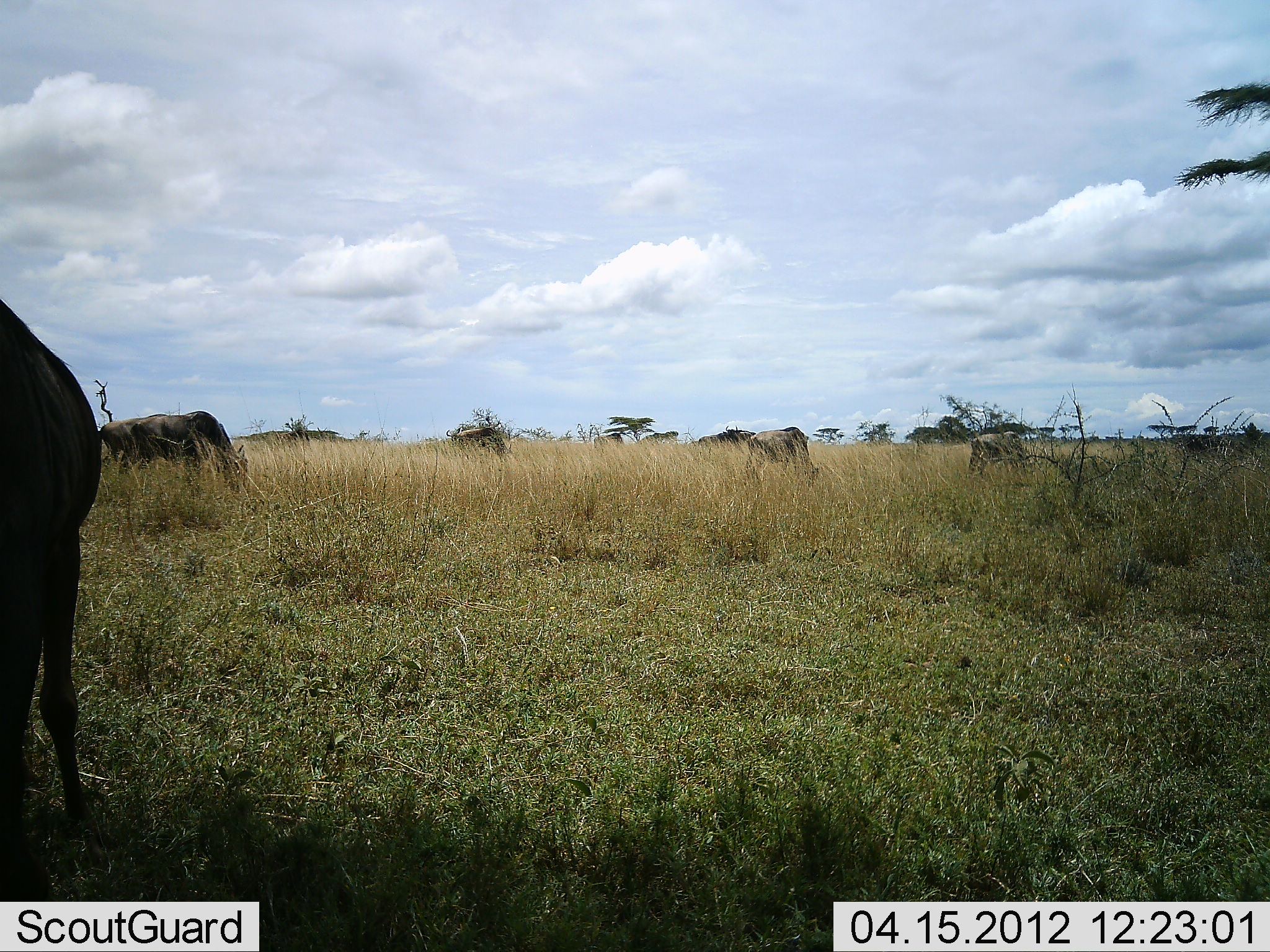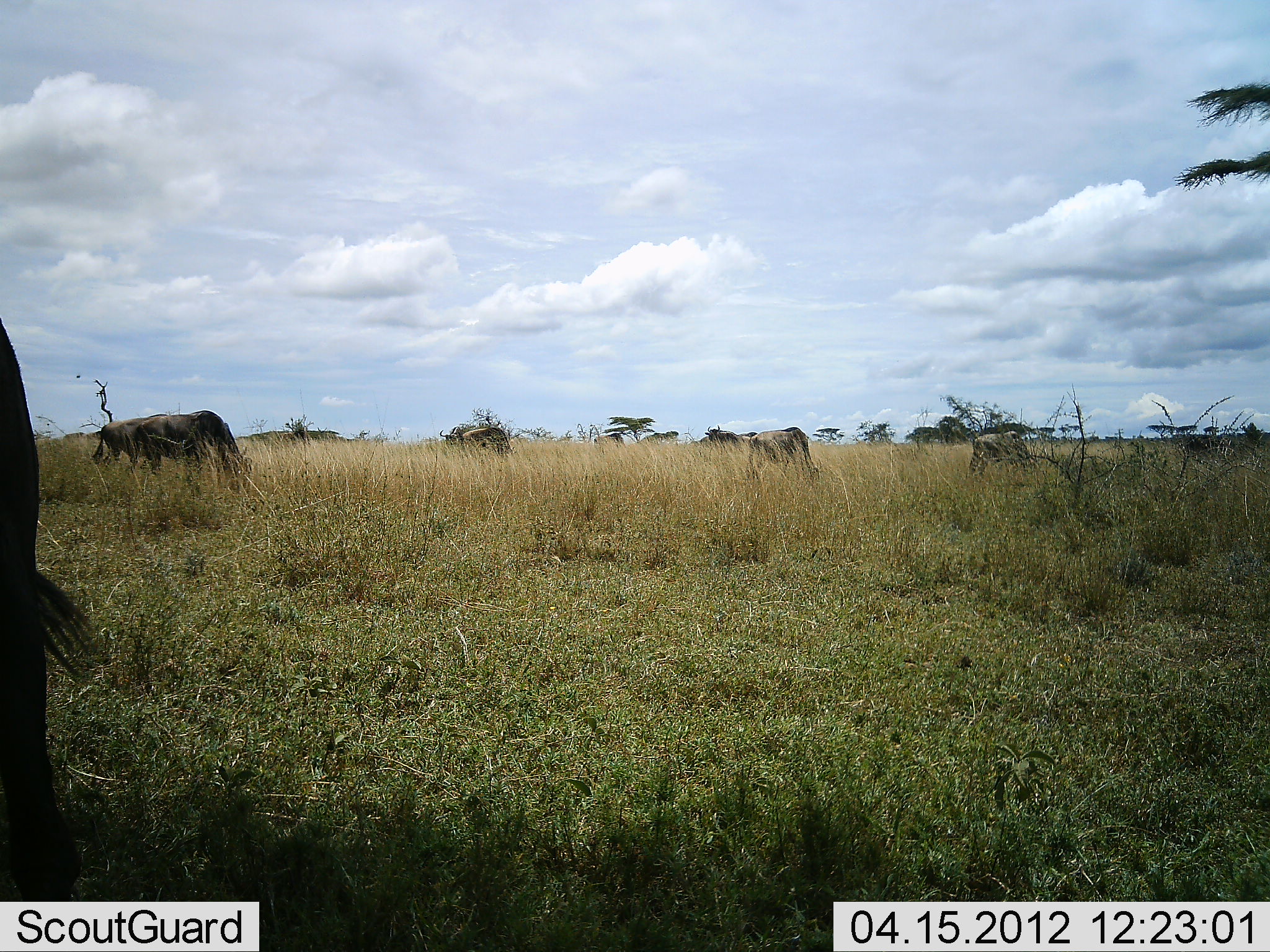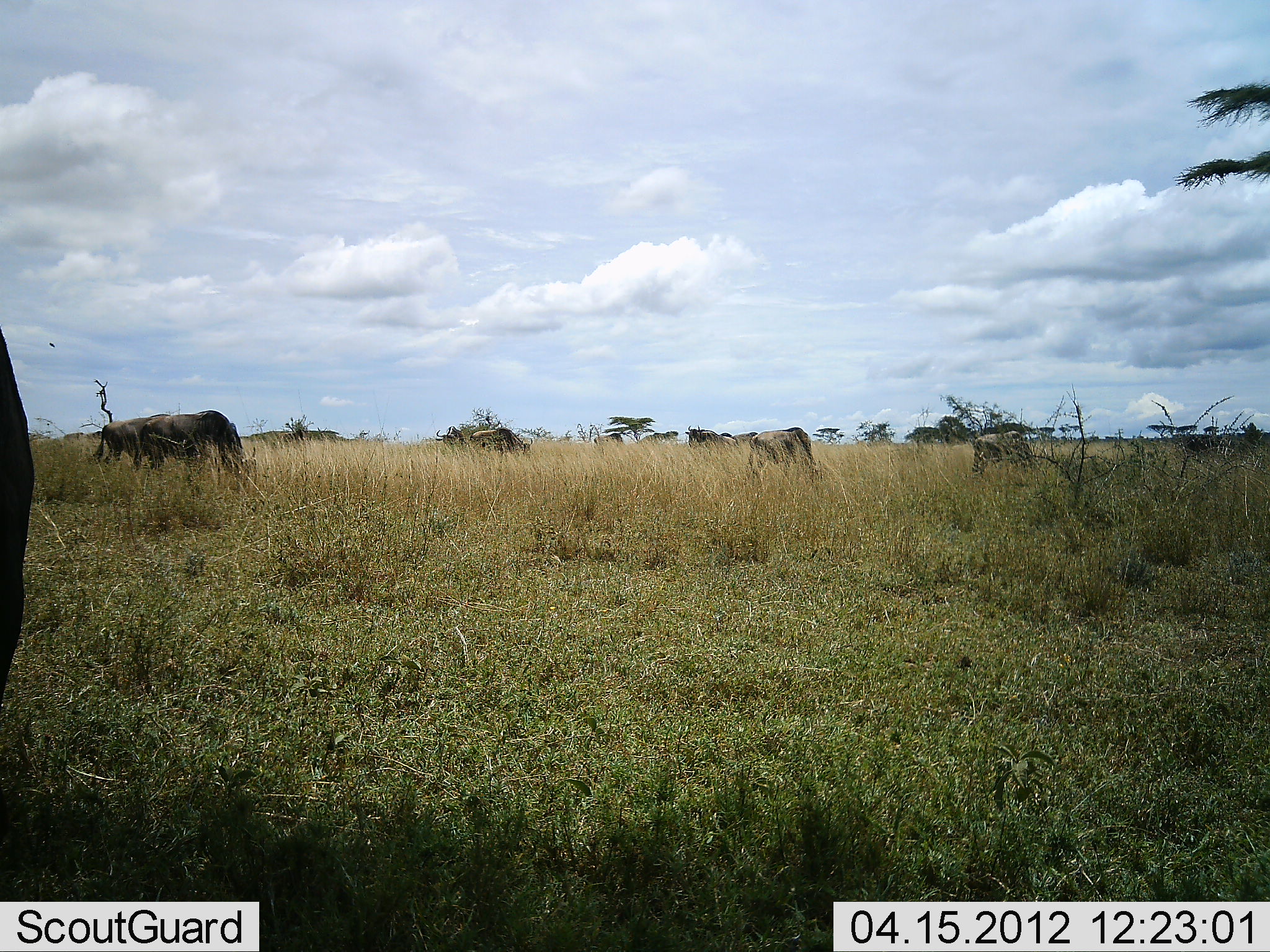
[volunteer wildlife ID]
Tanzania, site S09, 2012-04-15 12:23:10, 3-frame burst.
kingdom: Animalia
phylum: Chordata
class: Mammalia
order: Artiodactyla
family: Bovidae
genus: Connochaetes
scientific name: Connochaetes taurinus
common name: blue wildebeest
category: wildebeest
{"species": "wildebeest (blue wildebeest) (Connochaetes taurinus)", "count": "8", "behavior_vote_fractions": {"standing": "39%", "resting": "0%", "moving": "33%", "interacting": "0%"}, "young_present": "0%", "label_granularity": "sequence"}